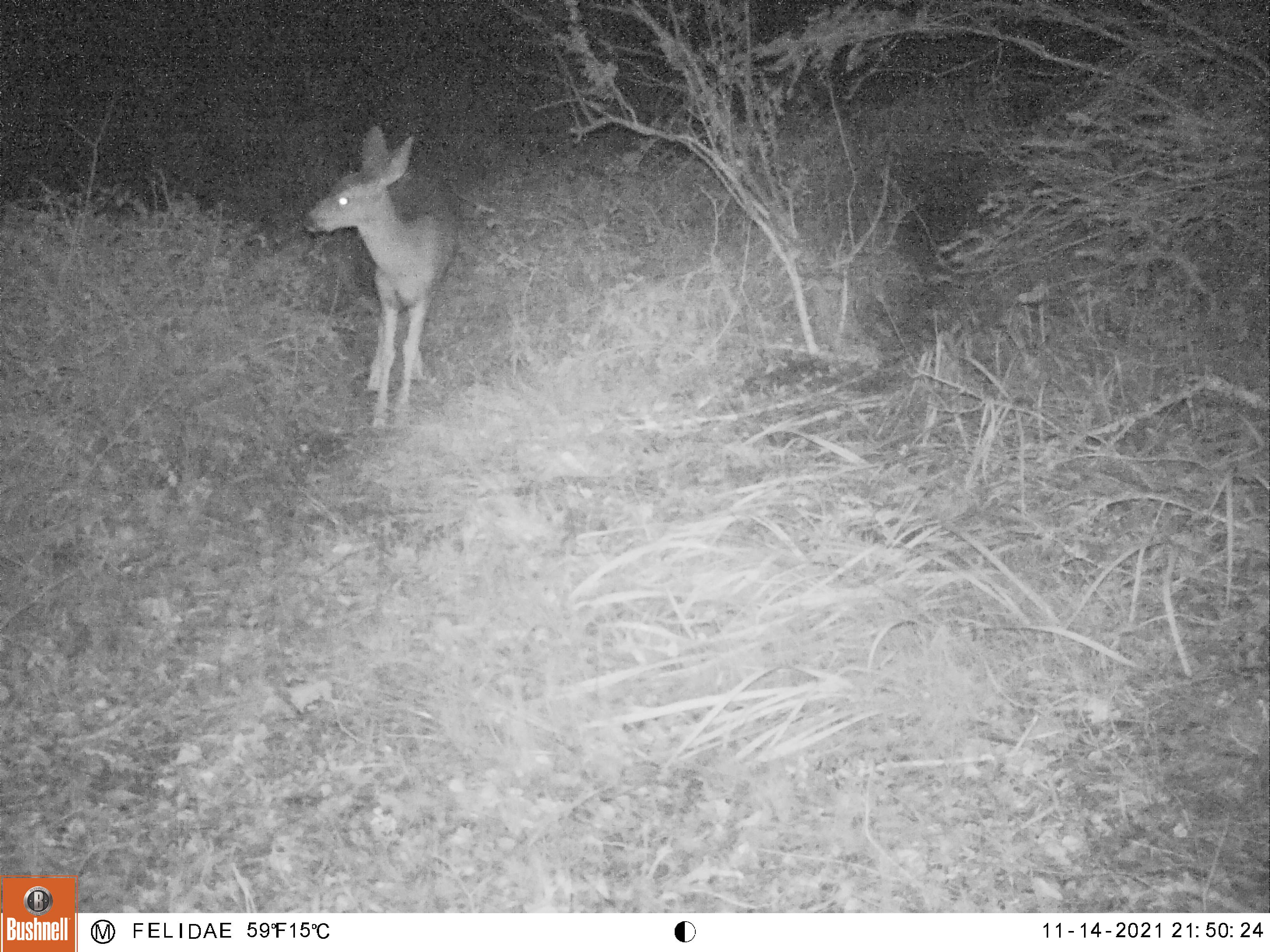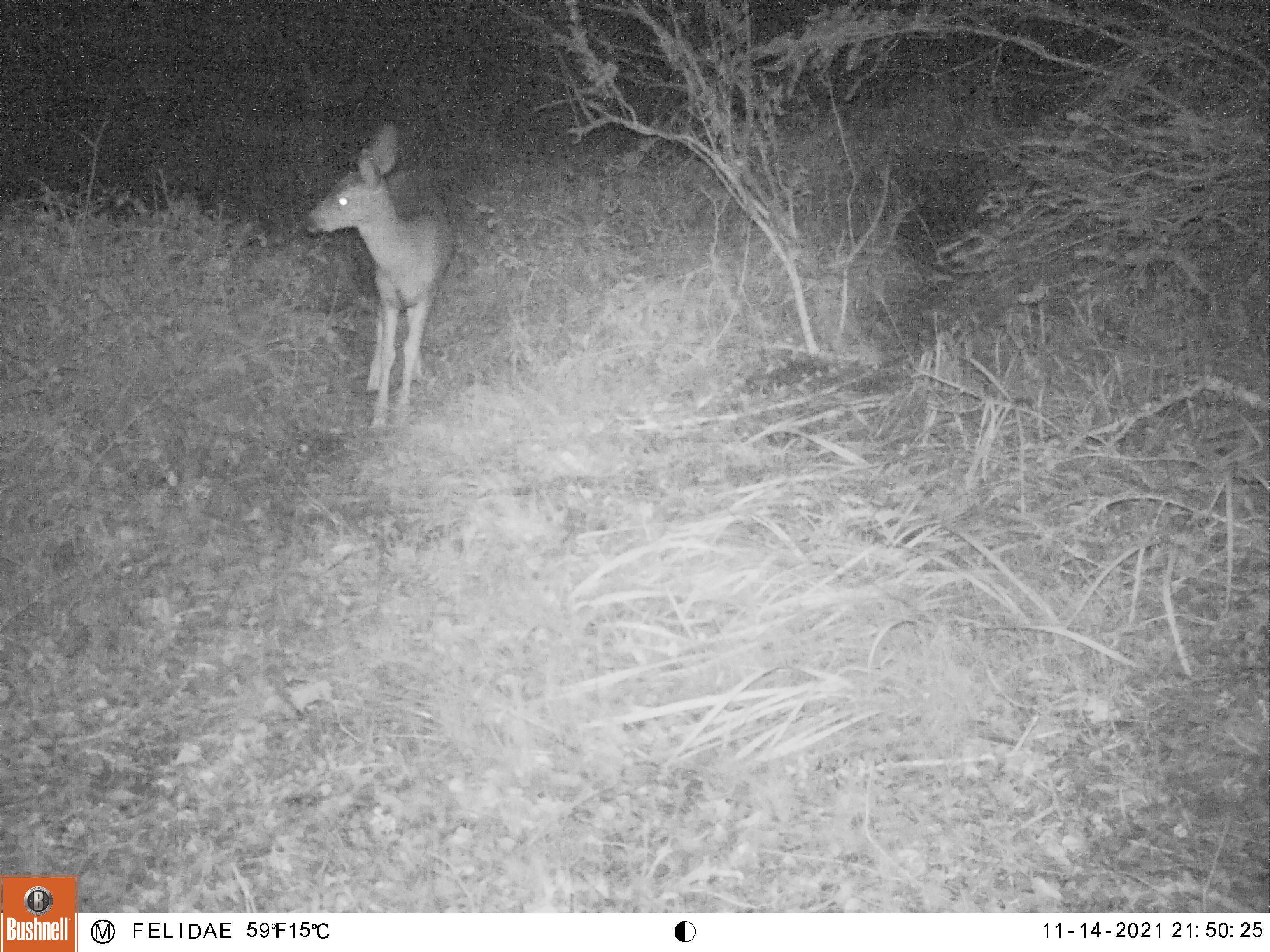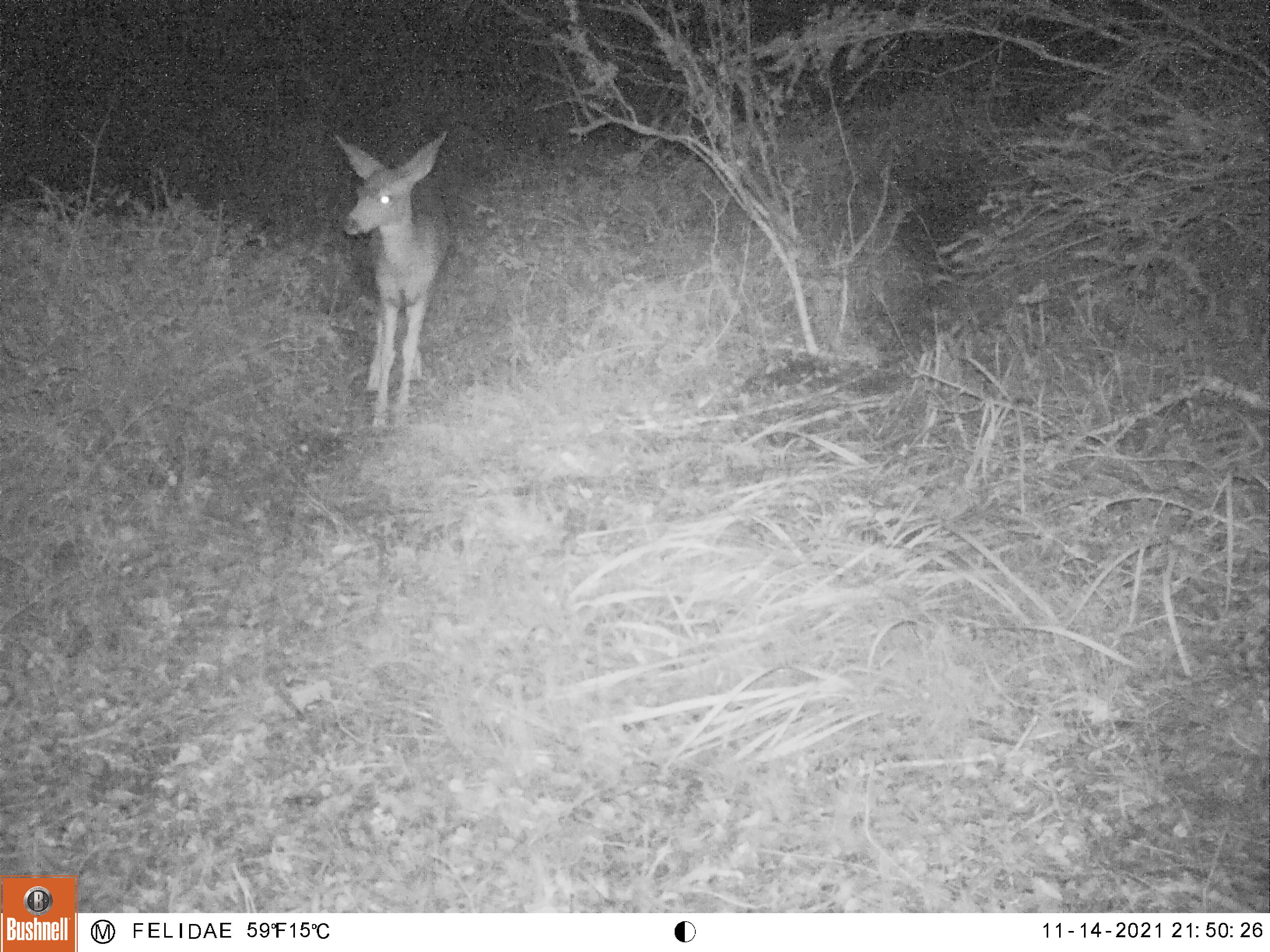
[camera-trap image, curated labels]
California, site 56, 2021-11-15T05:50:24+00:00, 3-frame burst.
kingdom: Animalia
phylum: Chordata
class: Mammalia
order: Artiodactyla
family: Cervidae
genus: Odocoileus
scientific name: Odocoileus hemionus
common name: mule deer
Mule deer (Odocoileus hemionus).